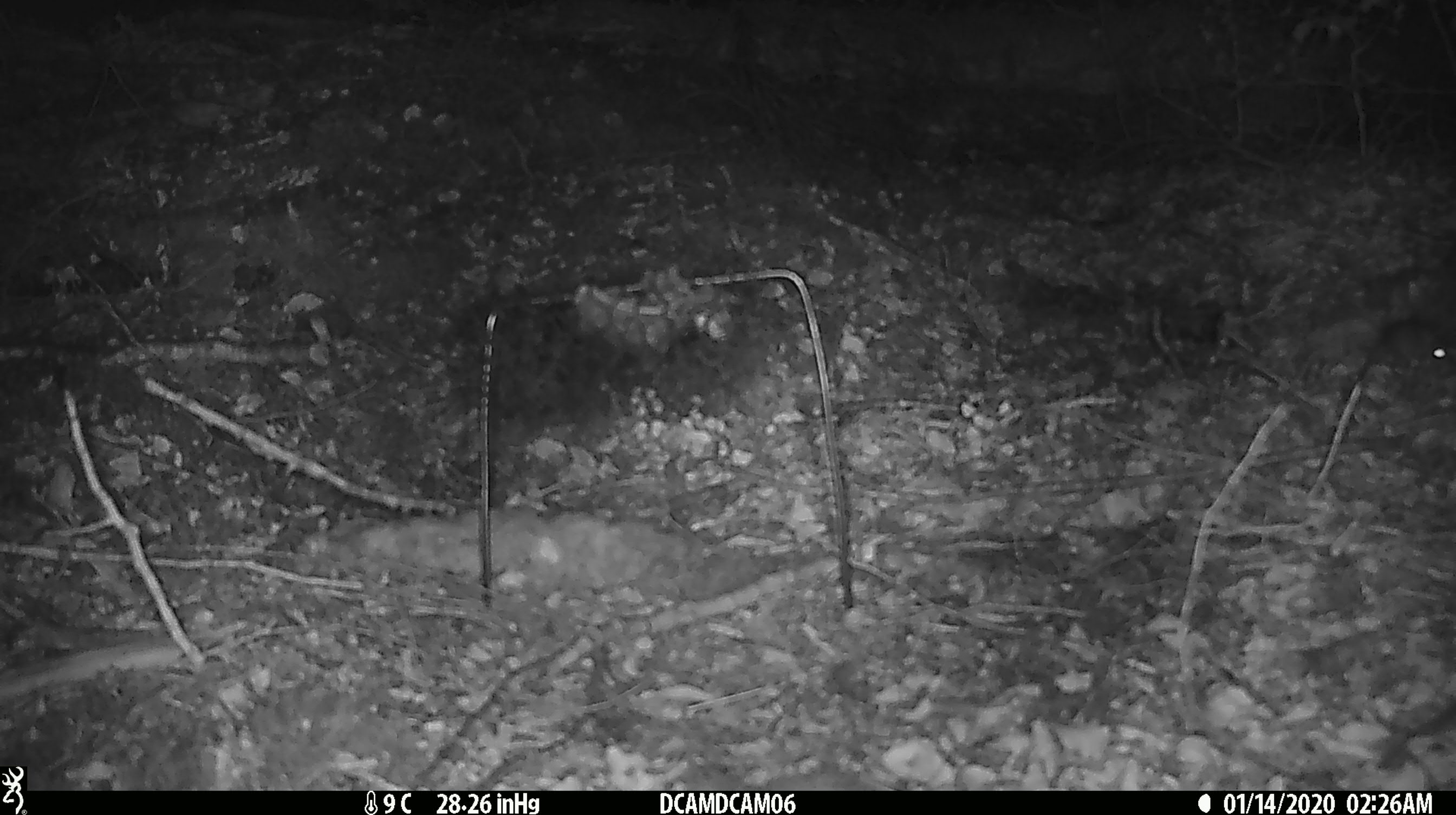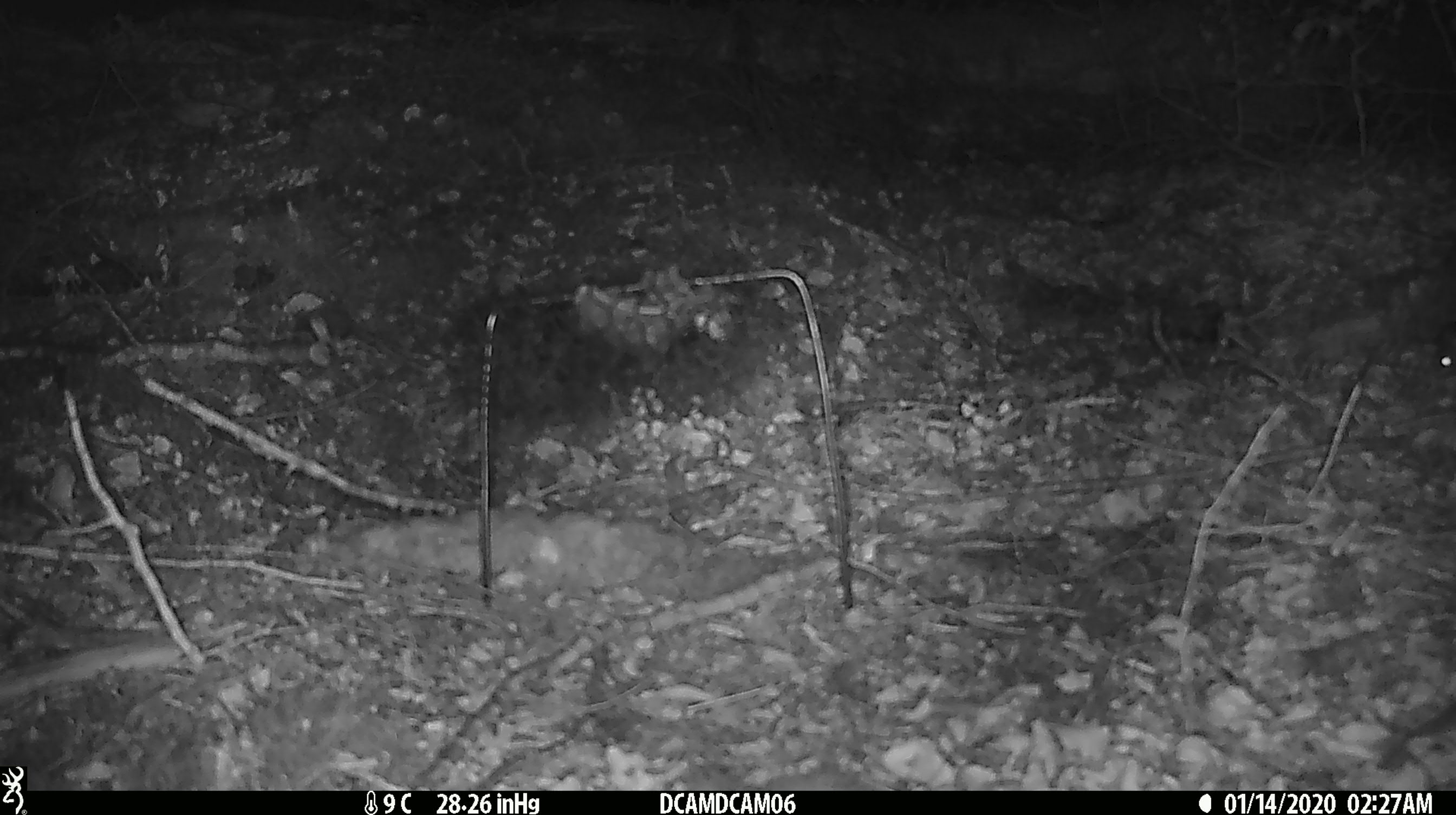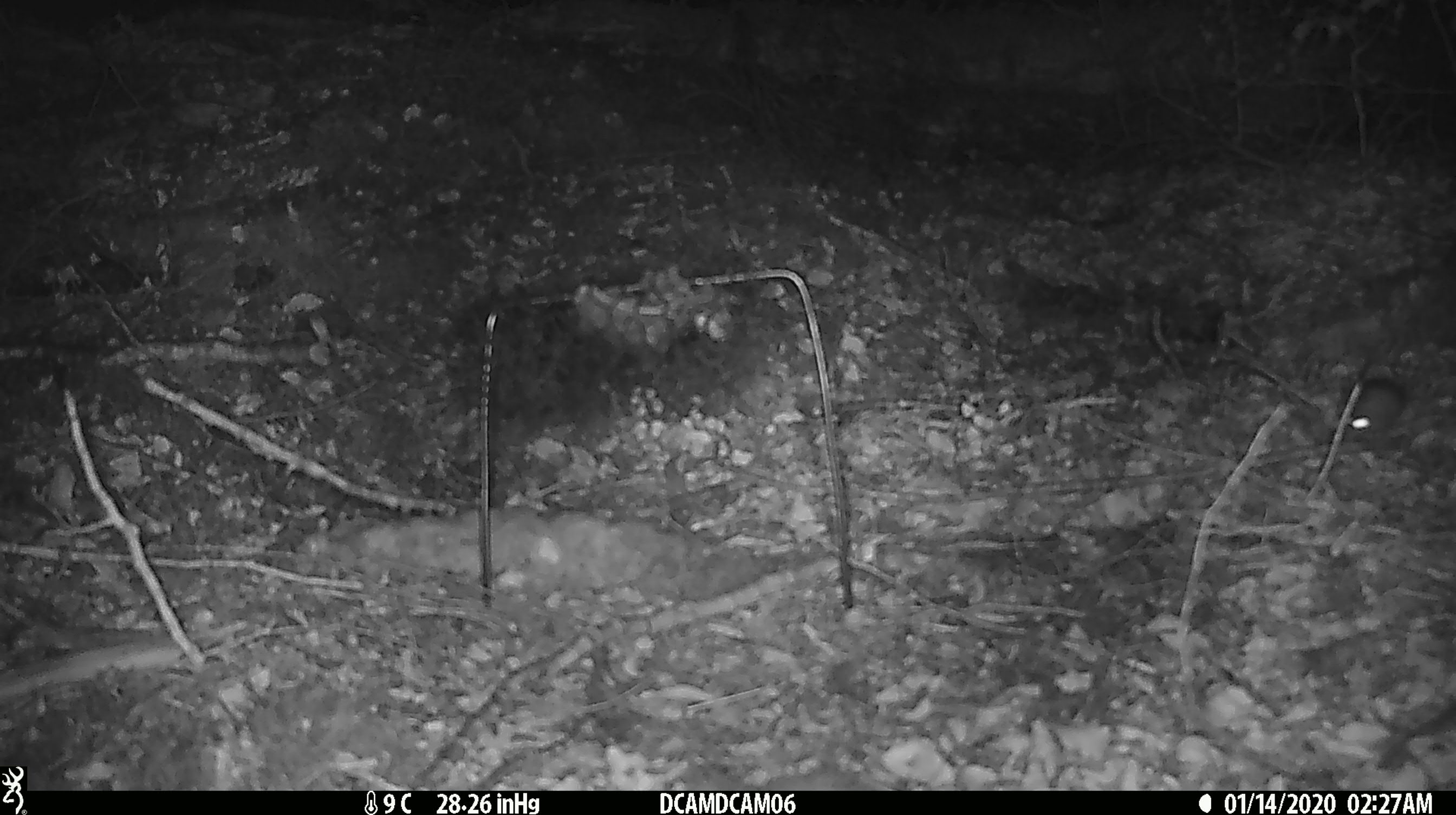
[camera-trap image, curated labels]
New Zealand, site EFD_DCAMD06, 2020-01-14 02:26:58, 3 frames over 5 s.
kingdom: Animalia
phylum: Chordata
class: Mammalia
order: Rodentia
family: Muridae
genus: Mus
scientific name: Mus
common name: mouse